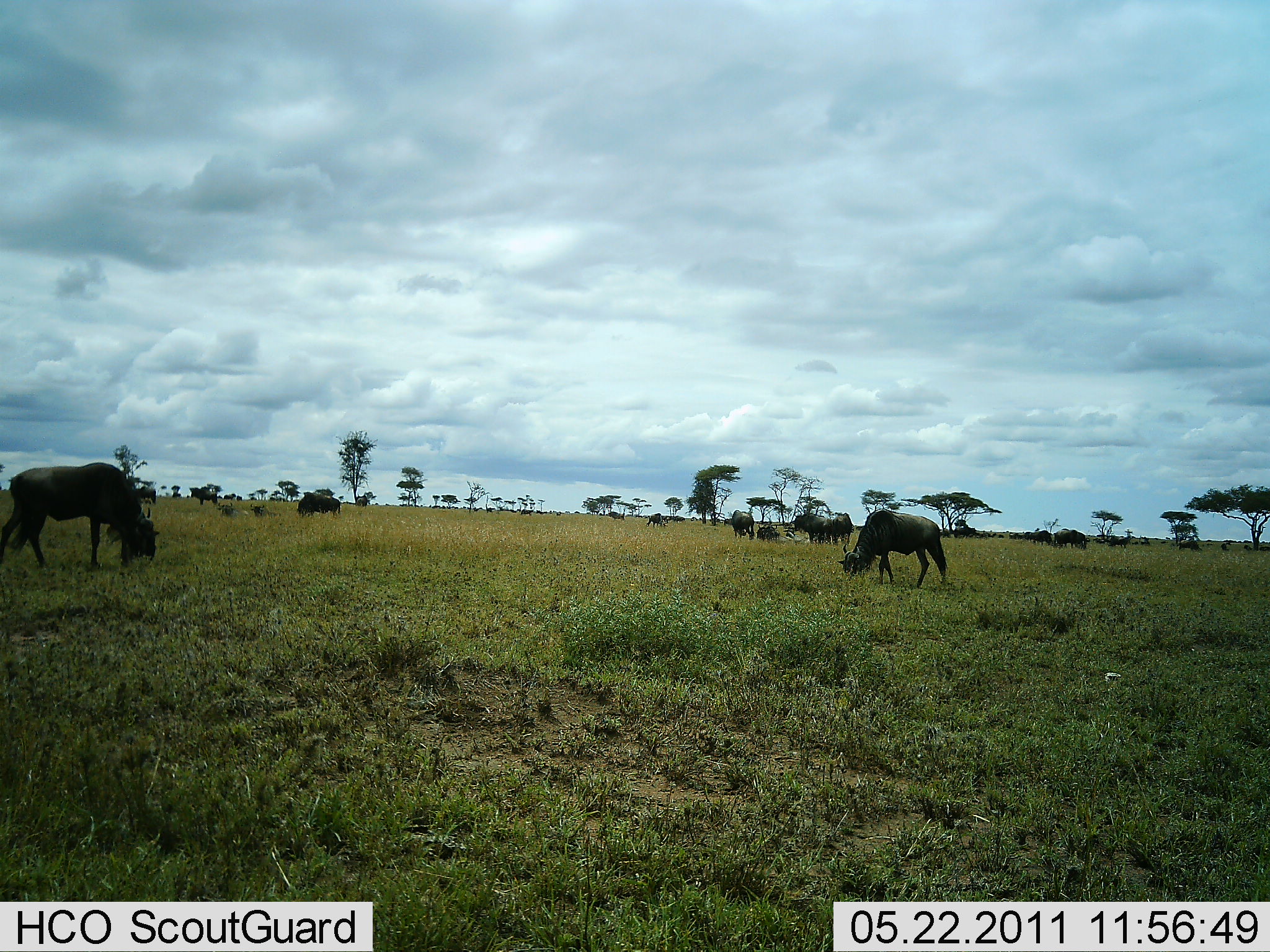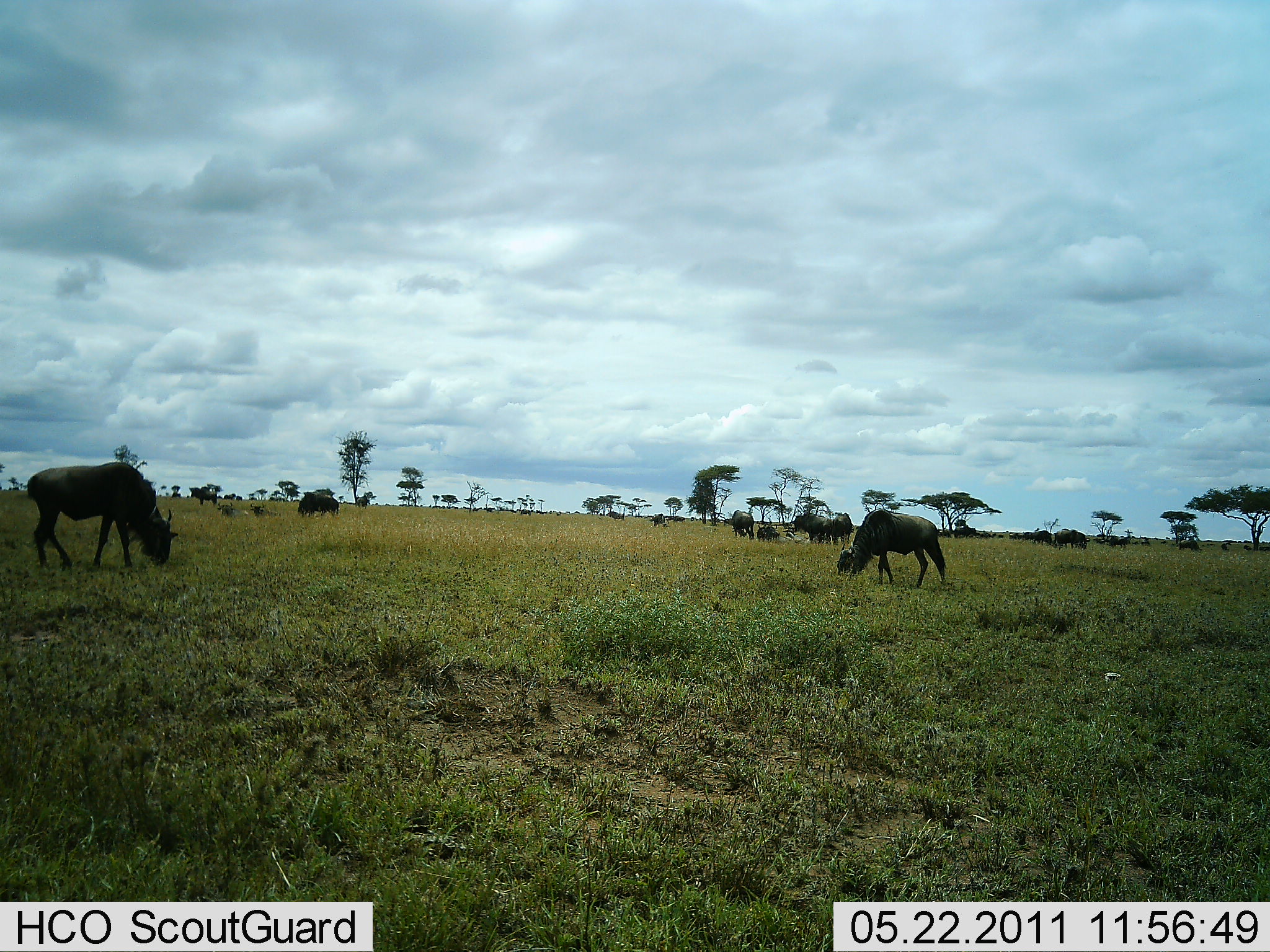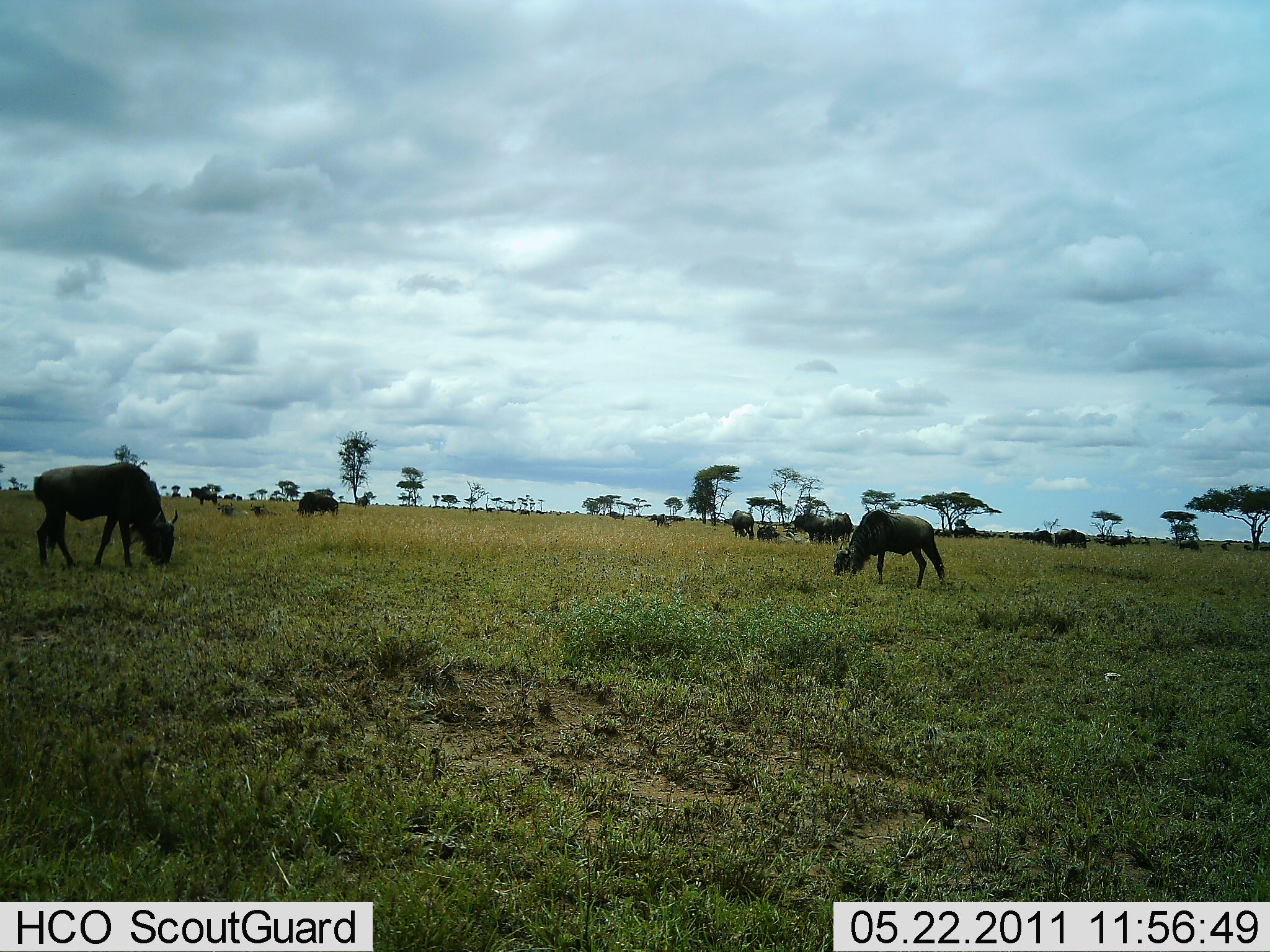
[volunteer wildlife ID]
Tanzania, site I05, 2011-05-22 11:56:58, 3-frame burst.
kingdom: Animalia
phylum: Chordata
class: Mammalia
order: Artiodactyla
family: Bovidae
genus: Connochaetes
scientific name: Connochaetes taurinus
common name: blue wildebeest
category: wildebeest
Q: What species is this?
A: Wildebeest (blue wildebeest) (Connochaetes taurinus).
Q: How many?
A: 11-50.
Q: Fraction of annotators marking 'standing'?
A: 55%.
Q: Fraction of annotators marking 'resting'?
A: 27%.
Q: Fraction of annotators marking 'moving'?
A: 18%.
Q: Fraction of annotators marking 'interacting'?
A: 0%.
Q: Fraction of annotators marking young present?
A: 0%.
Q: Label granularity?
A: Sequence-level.